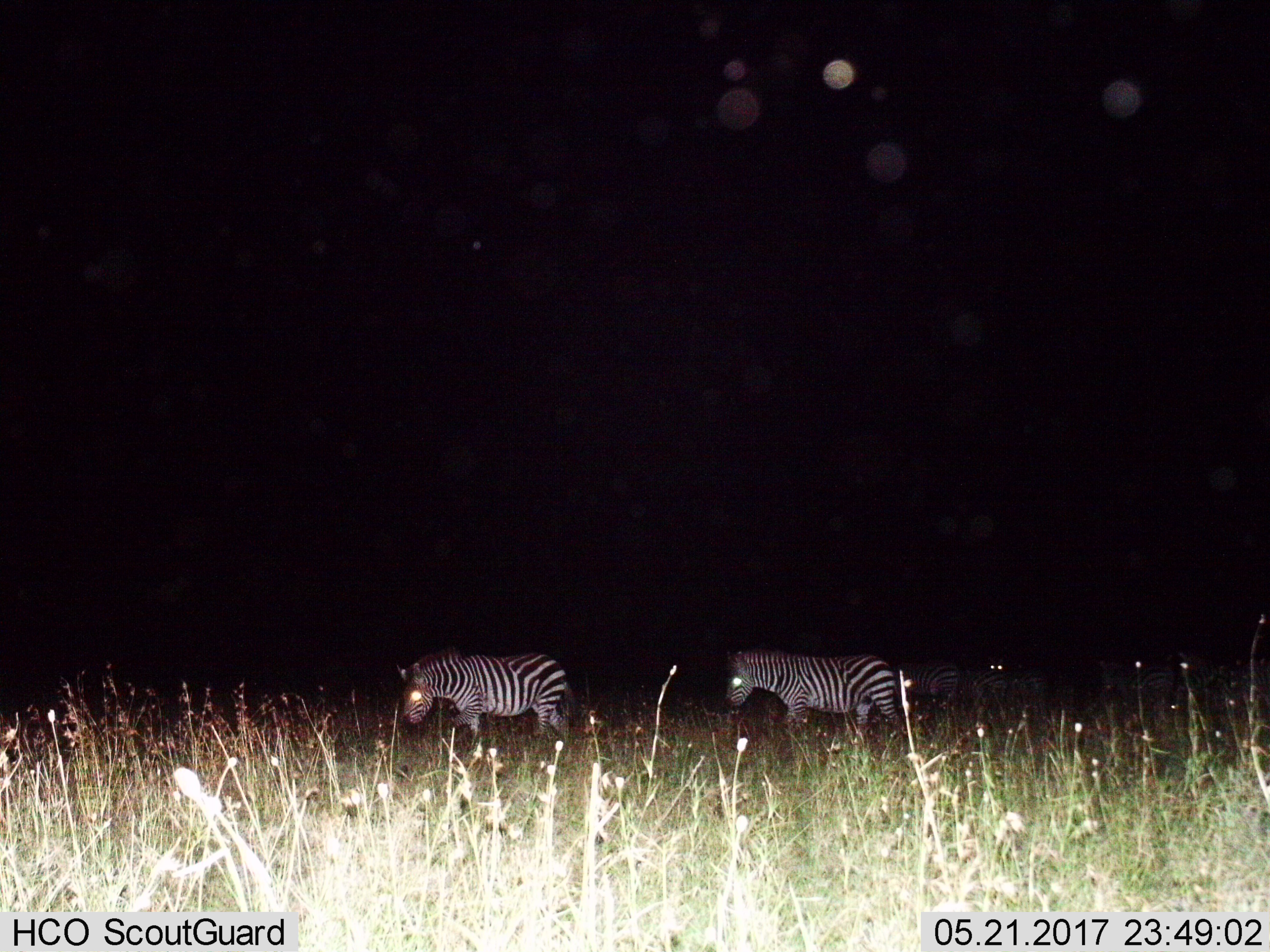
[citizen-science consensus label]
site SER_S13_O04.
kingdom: Animalia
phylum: Chordata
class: Mammalia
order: Perissodactyla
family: Equidae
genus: Equus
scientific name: Equus quagga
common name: plains zebra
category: zebraplains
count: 7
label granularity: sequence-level